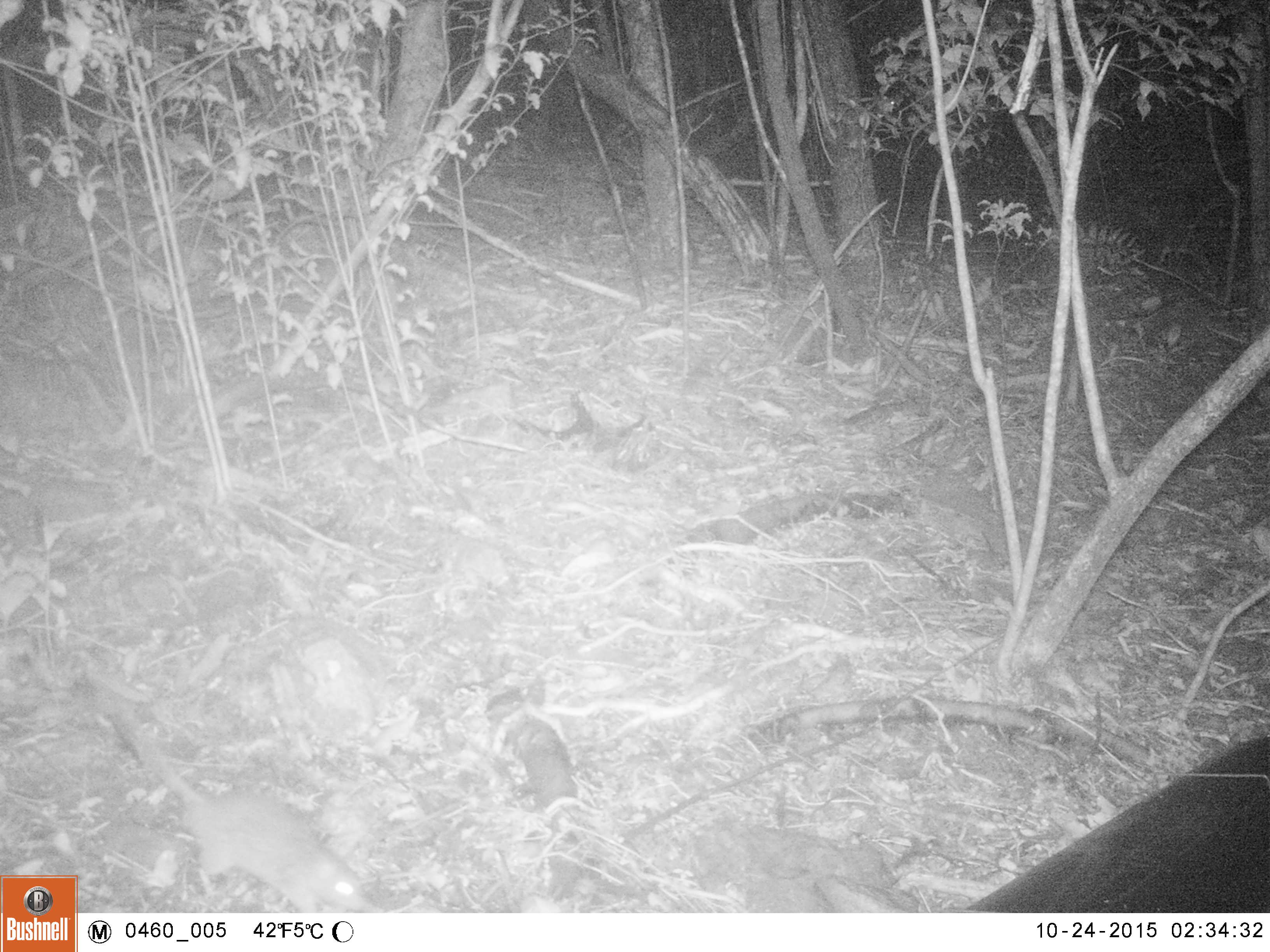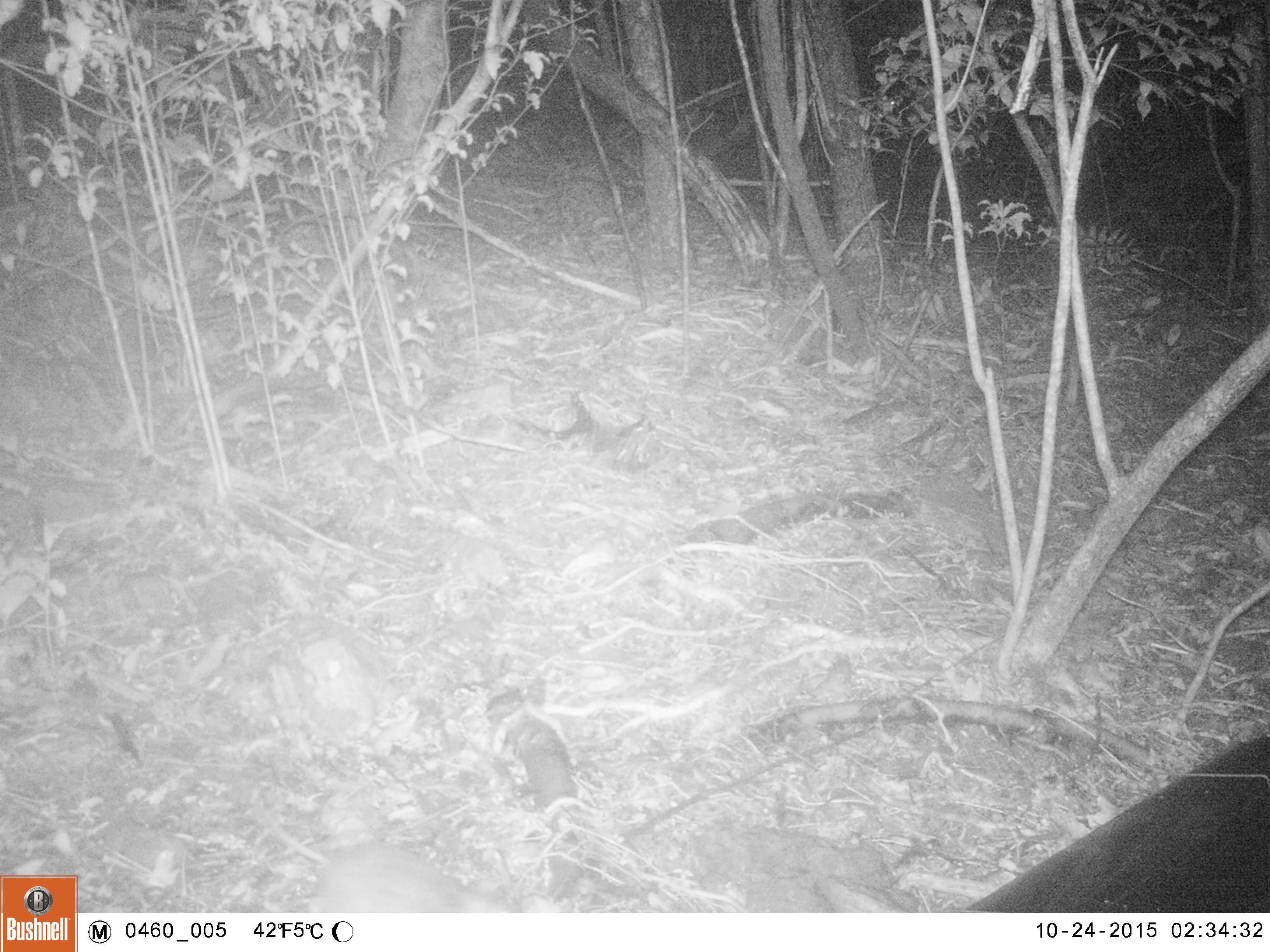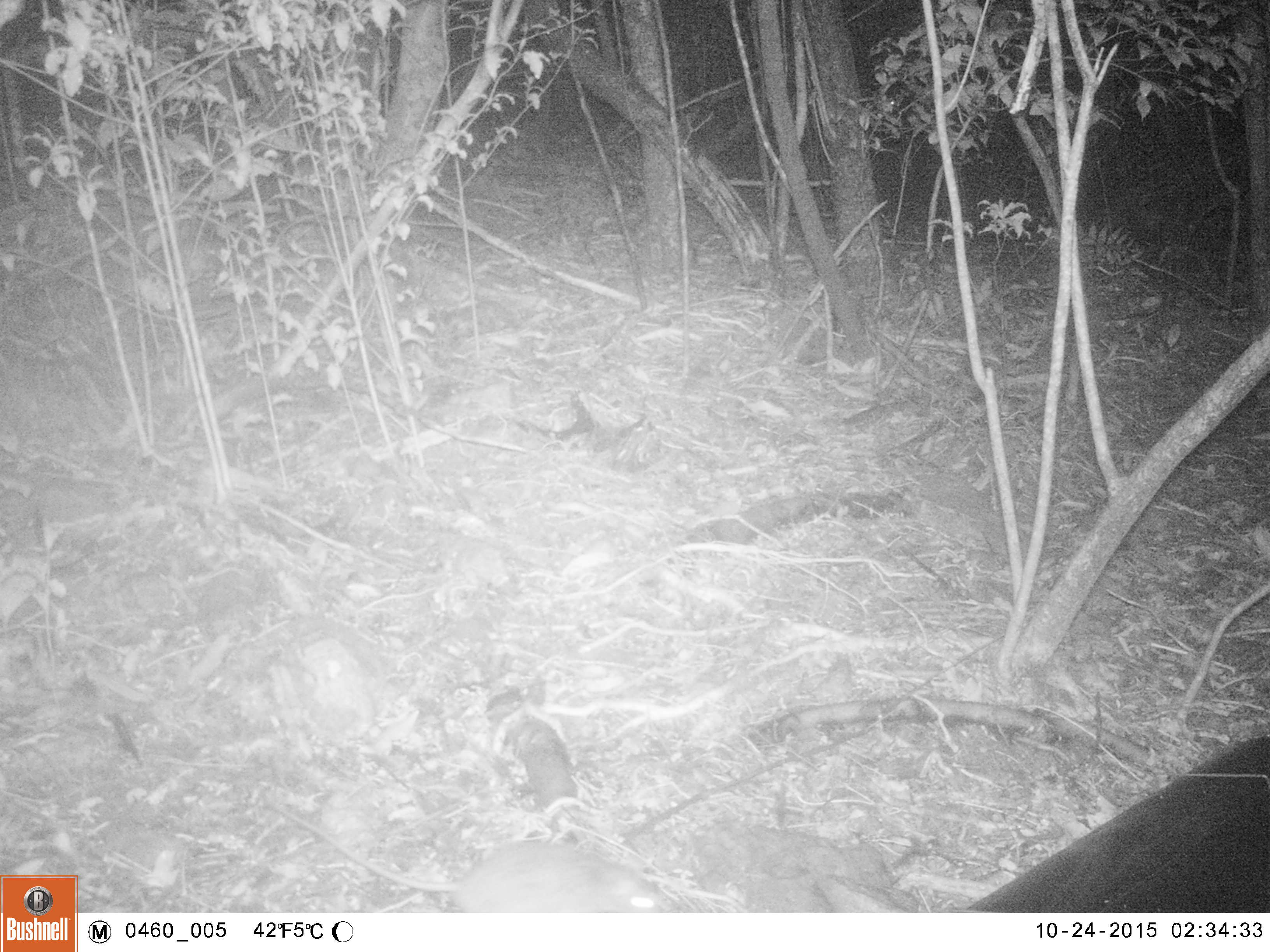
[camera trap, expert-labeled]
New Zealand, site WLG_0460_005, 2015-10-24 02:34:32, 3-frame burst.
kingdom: Animalia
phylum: Chordata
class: Mammalia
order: Rodentia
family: Muridae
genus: Rattus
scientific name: Rattus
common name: rat